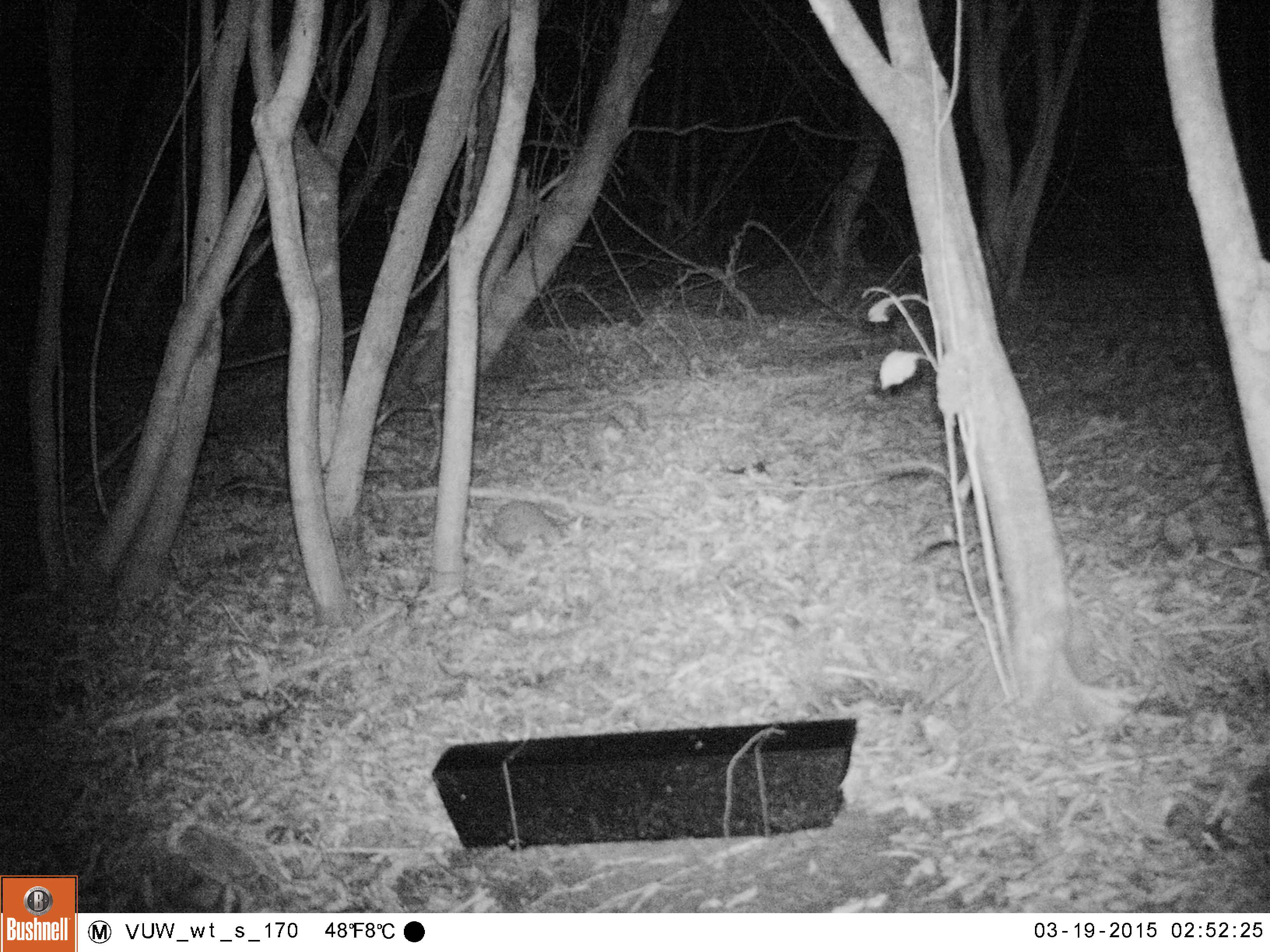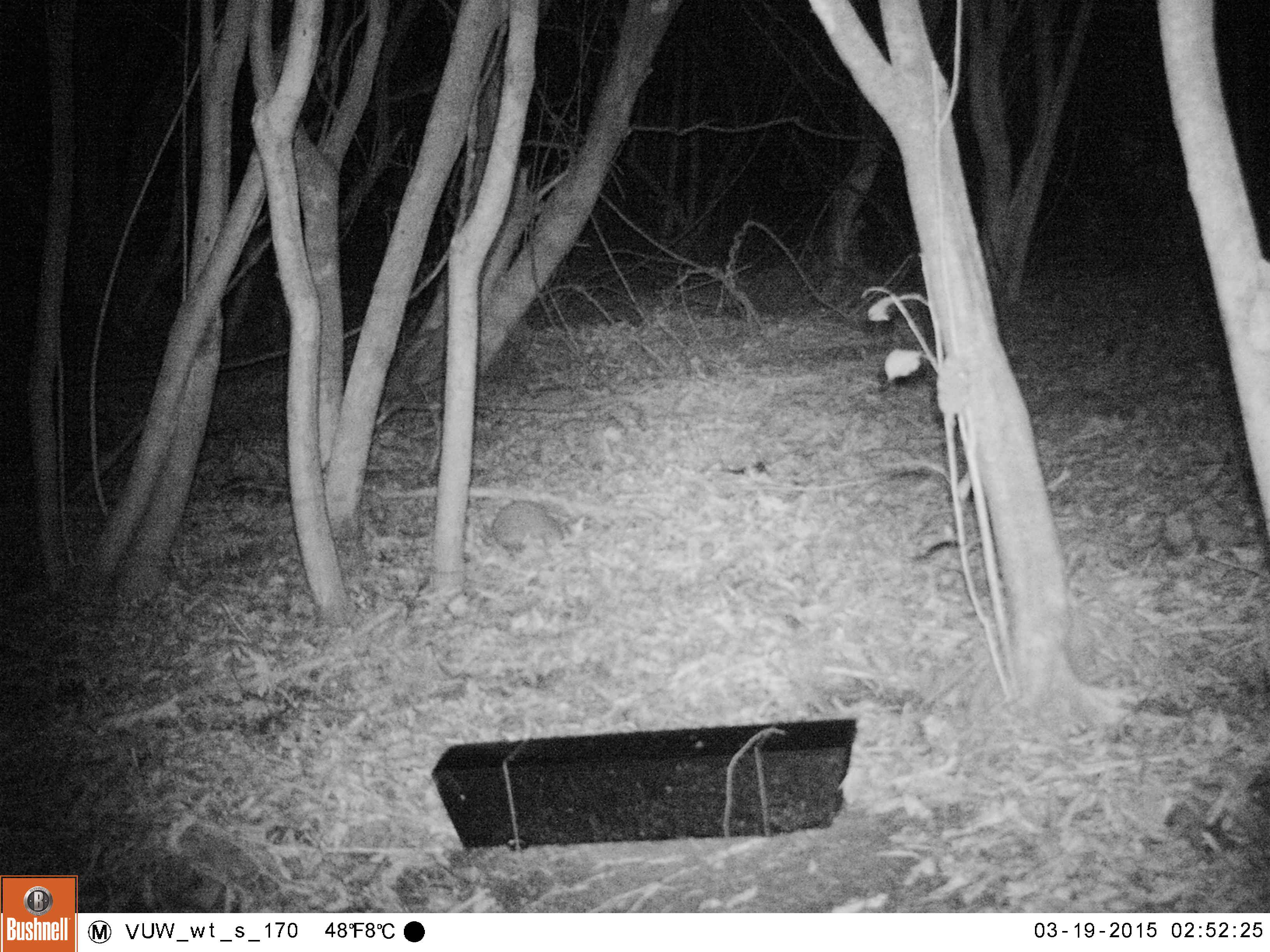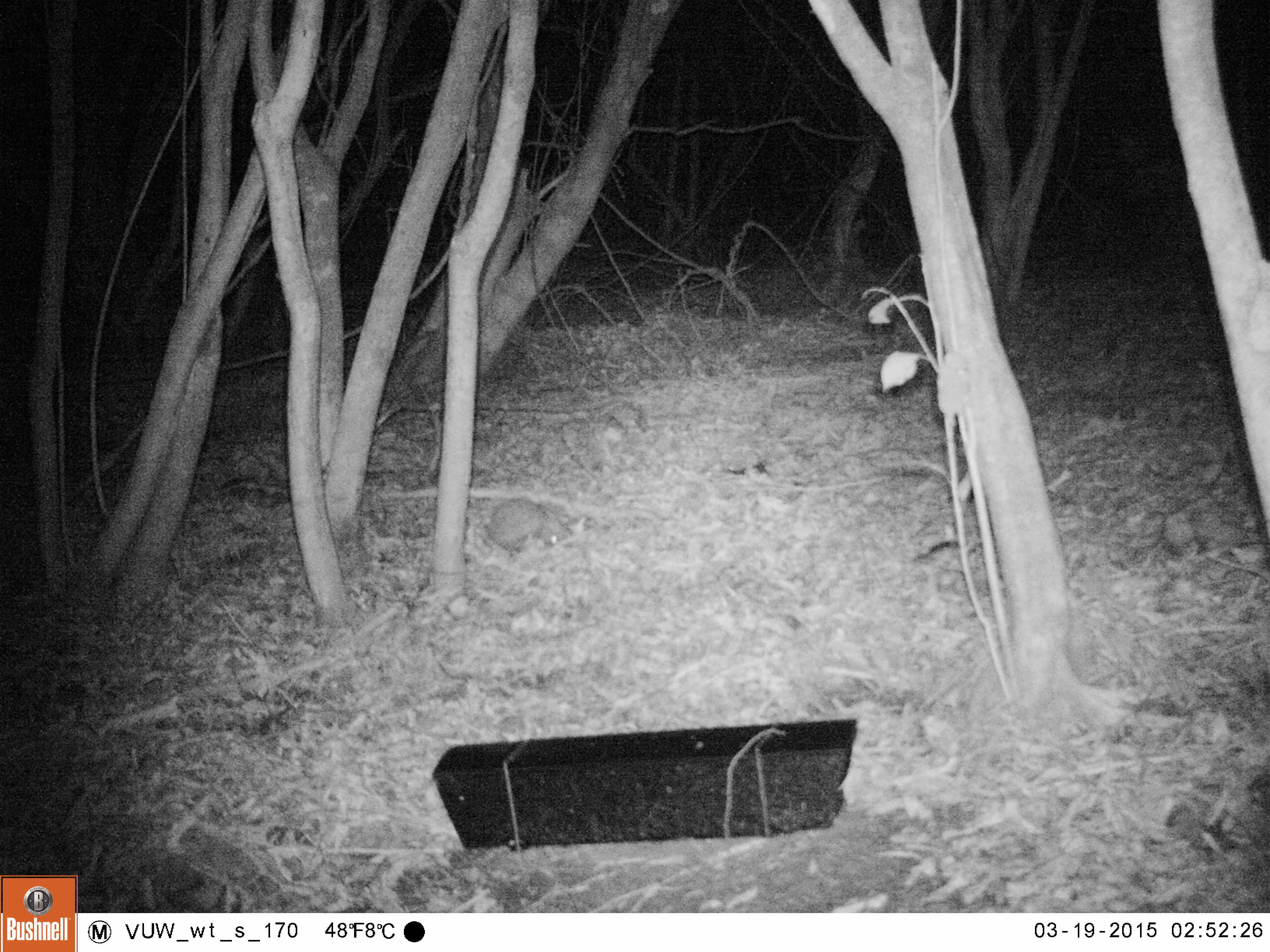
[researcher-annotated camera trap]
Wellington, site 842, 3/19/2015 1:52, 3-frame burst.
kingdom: Animalia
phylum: Chordata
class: Mammalia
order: Eulipotyphla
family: Erinaceidae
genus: Erinaceus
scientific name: Erinaceus europaeus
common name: hedgehog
Hedgehog (Erinaceus europaeus).